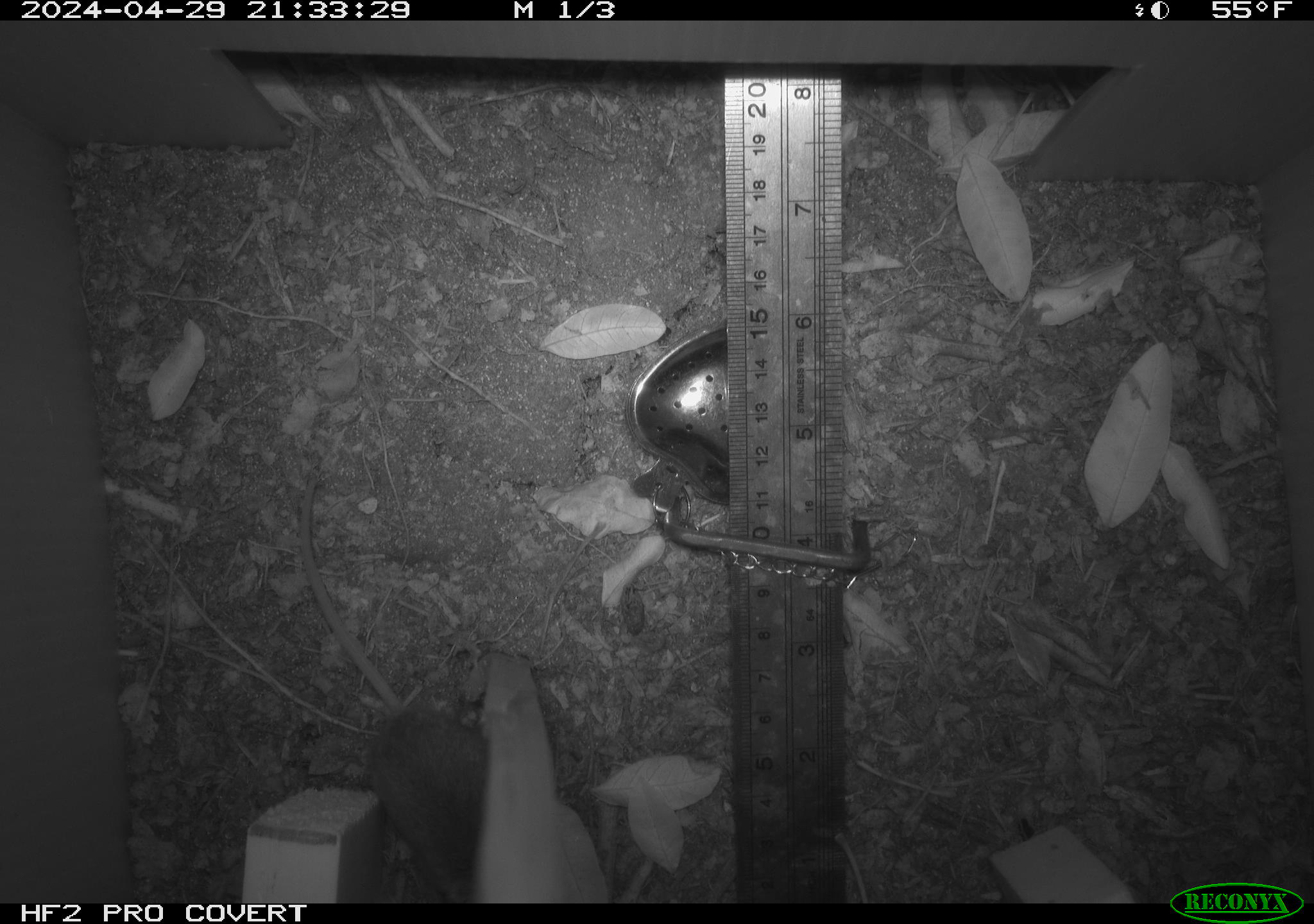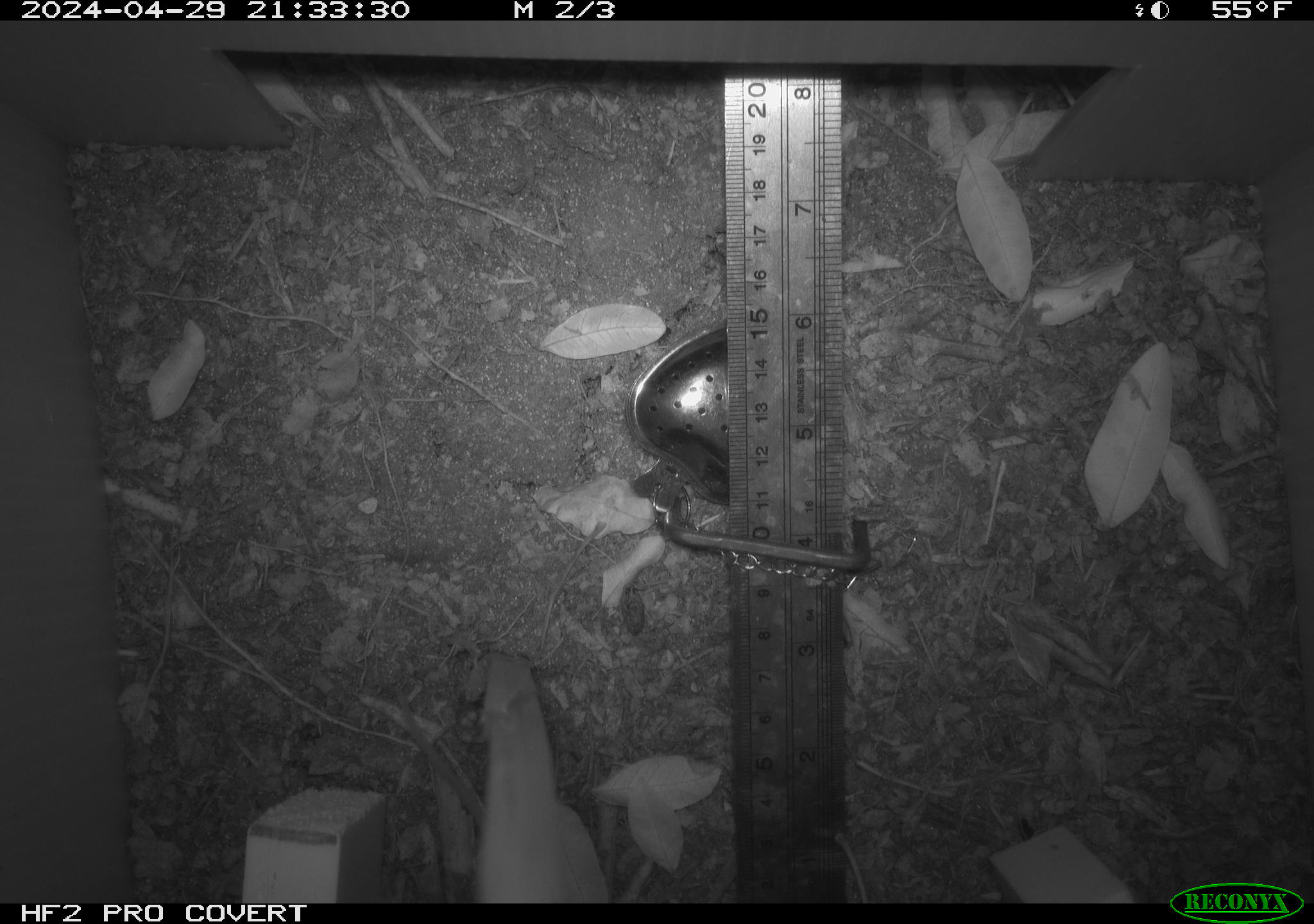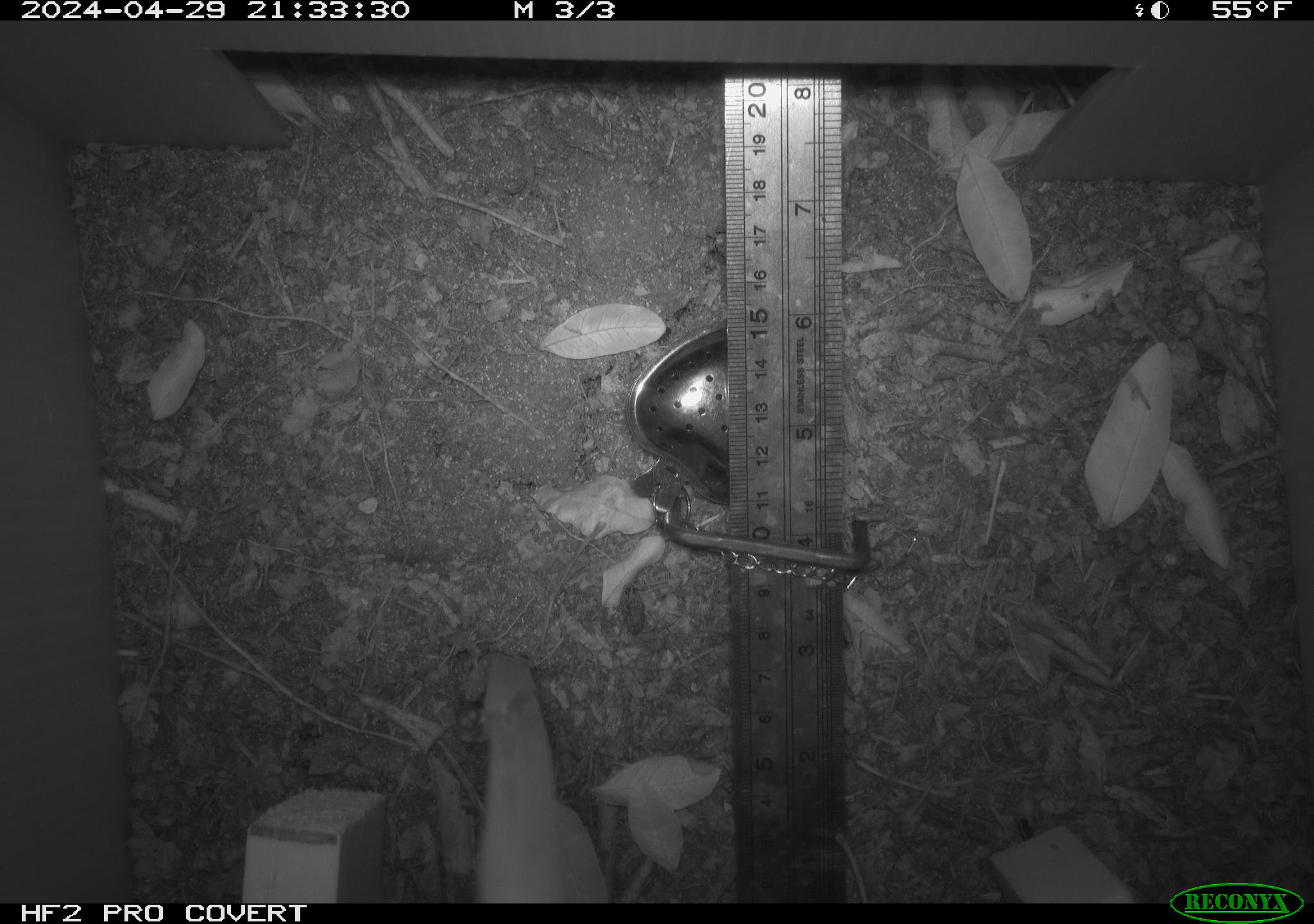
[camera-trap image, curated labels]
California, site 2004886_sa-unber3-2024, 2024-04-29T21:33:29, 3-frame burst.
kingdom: Animalia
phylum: Chordata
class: Mammalia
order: Rodentia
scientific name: Rodentia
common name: mouse species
Mouse species (Rodentia).